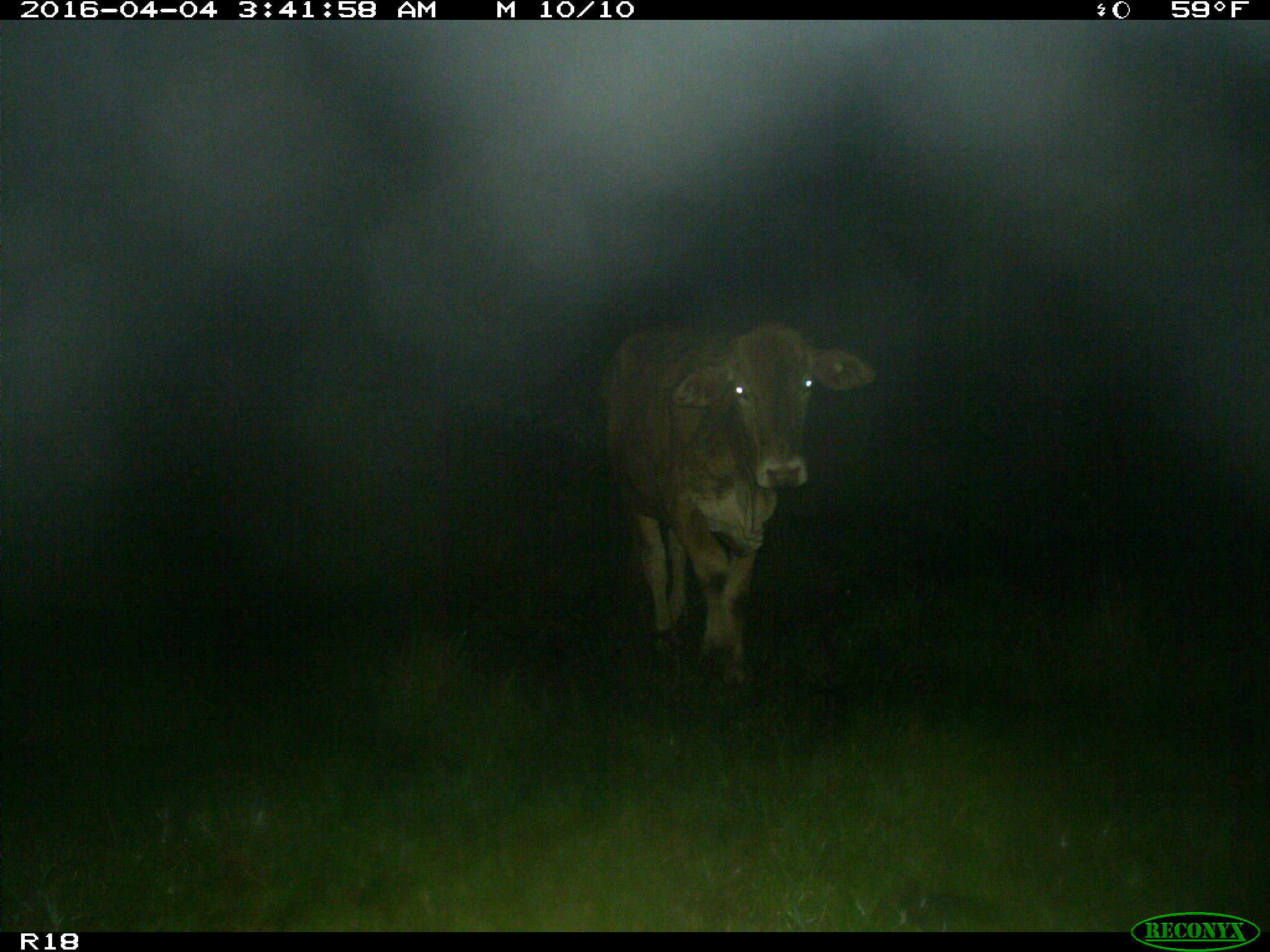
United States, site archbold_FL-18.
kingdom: Animalia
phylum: Chordata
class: Mammalia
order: Artiodactyla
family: Bovidae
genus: Bos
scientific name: Bos taurus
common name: domestic cow